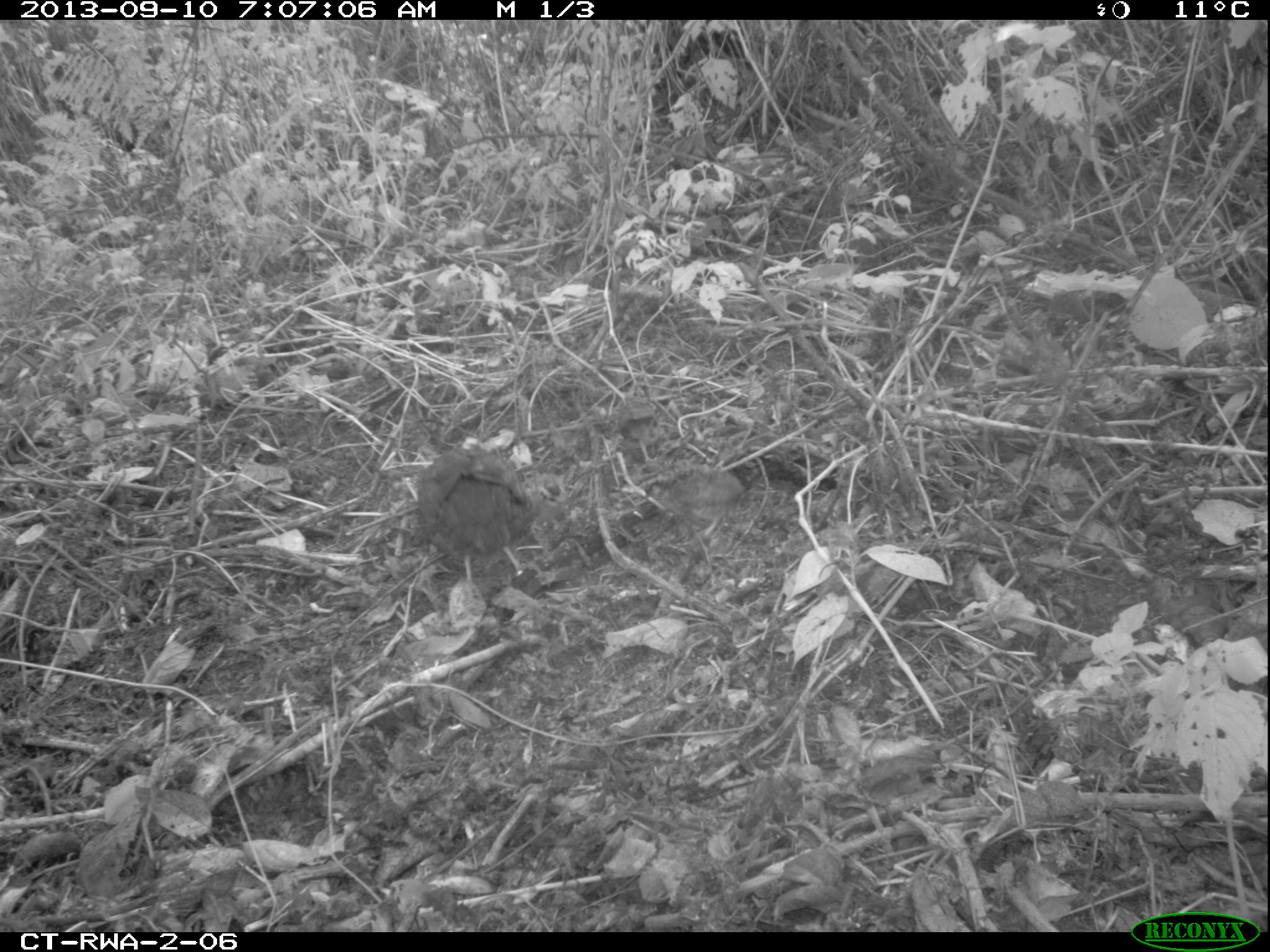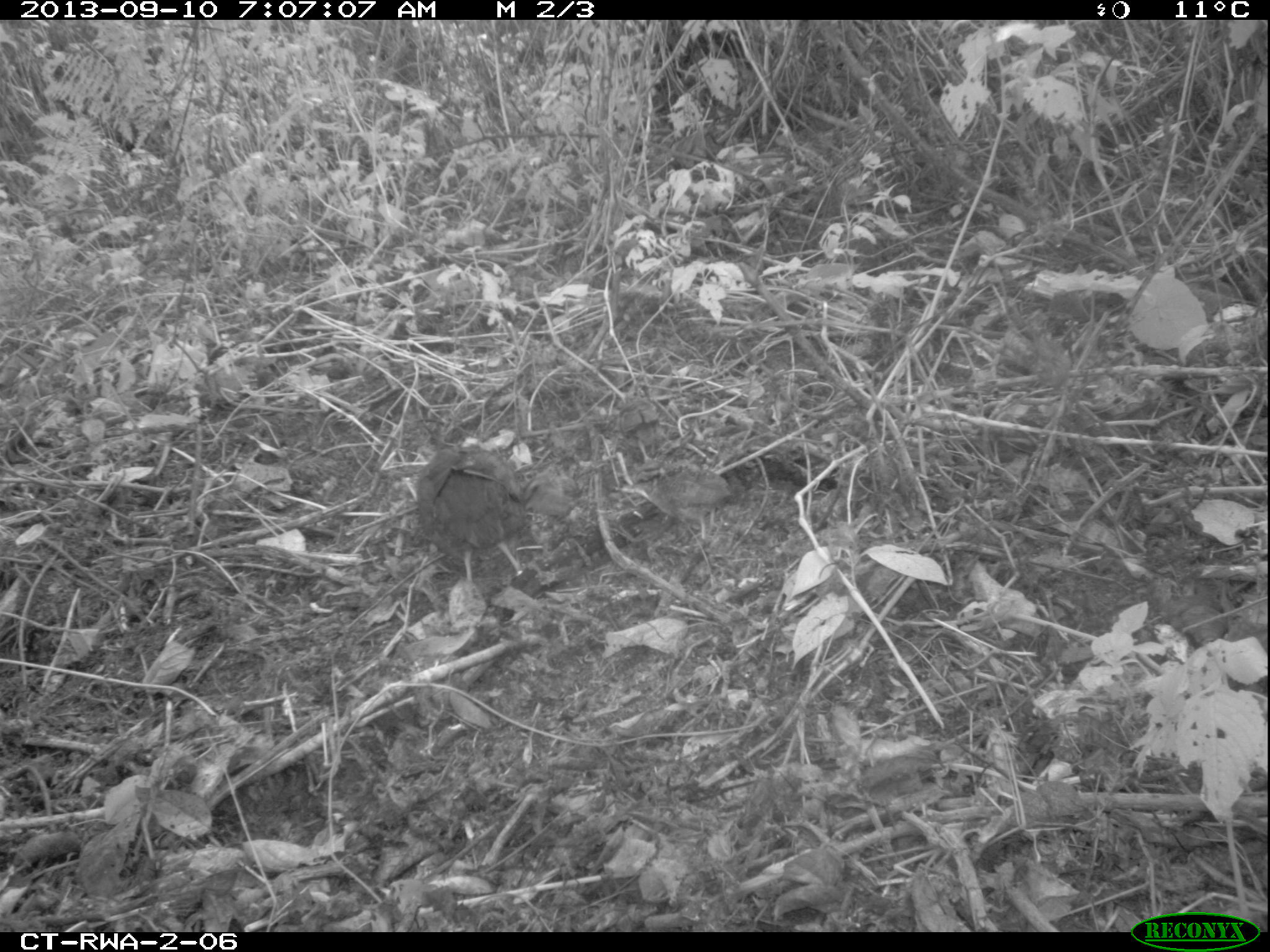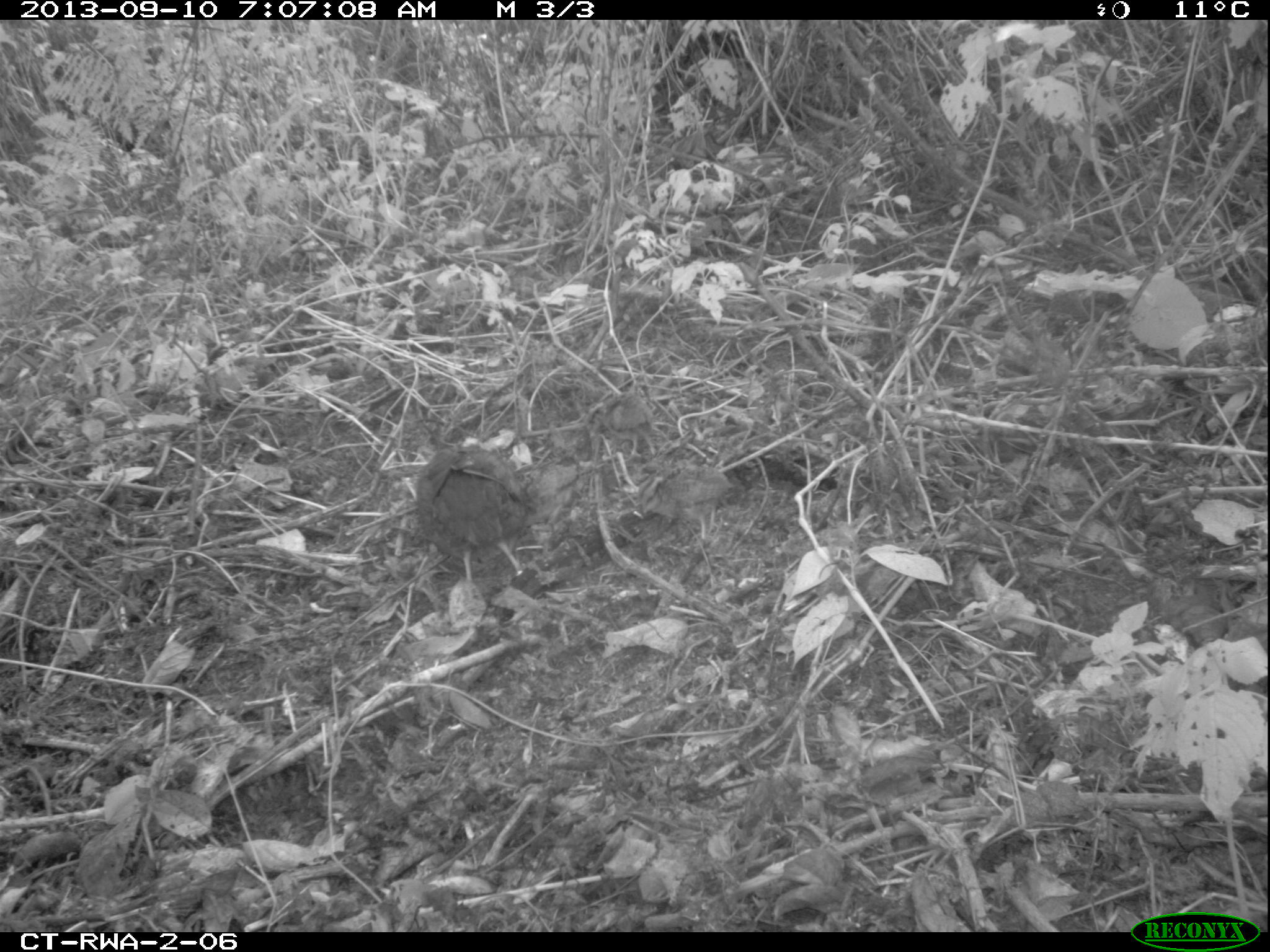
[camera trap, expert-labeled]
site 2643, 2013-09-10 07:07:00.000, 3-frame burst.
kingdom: Animalia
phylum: Chordata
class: Aves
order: Galliformes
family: Phasianidae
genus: Pternistis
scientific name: Pternistis nobilis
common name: handsome francolin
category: francolinus nobilis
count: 5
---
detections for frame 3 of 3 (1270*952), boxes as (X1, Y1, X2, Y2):
francolinus nobilis: (415, 441, 530, 598); (627, 455, 738, 541); (560, 374, 659, 460)